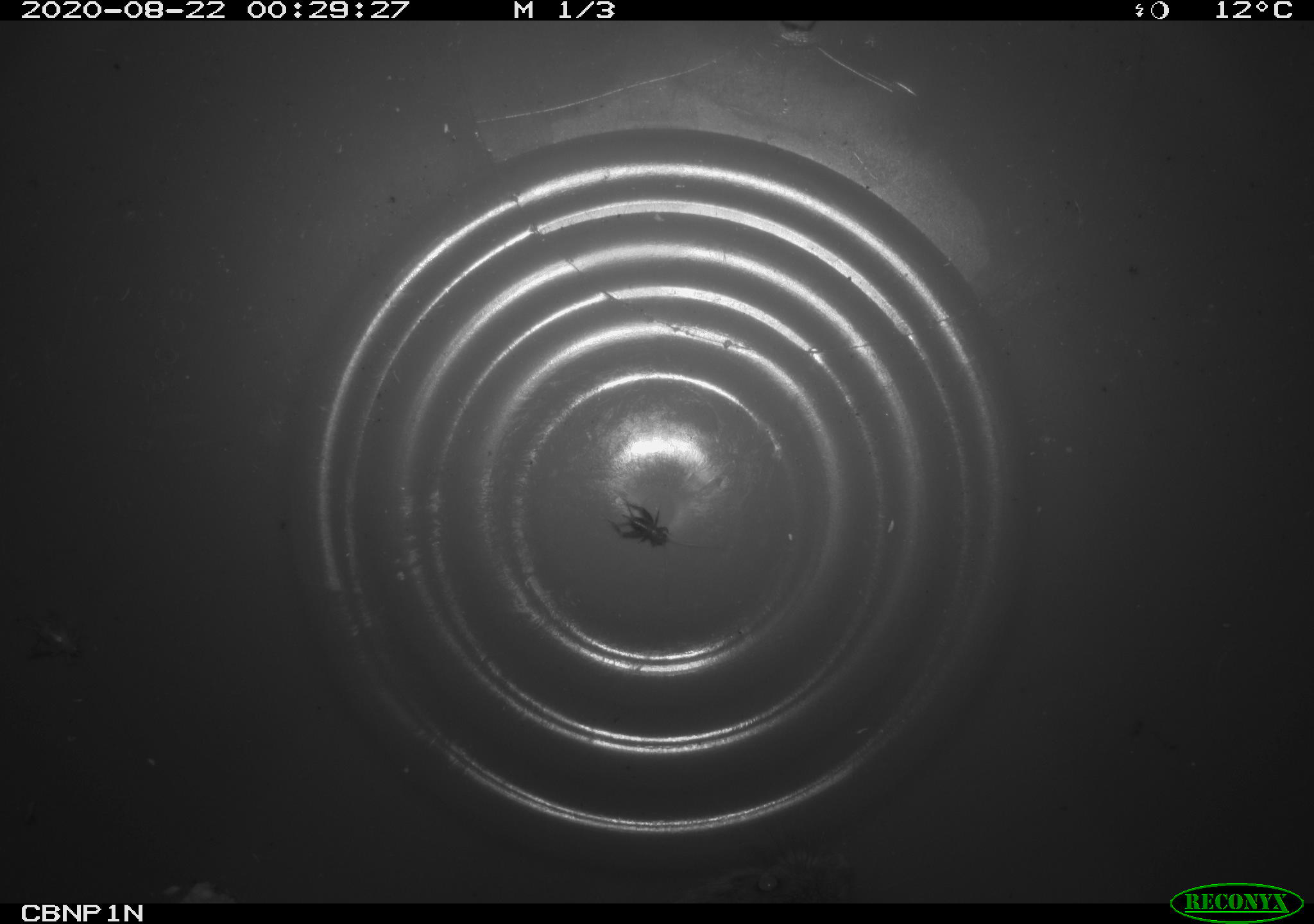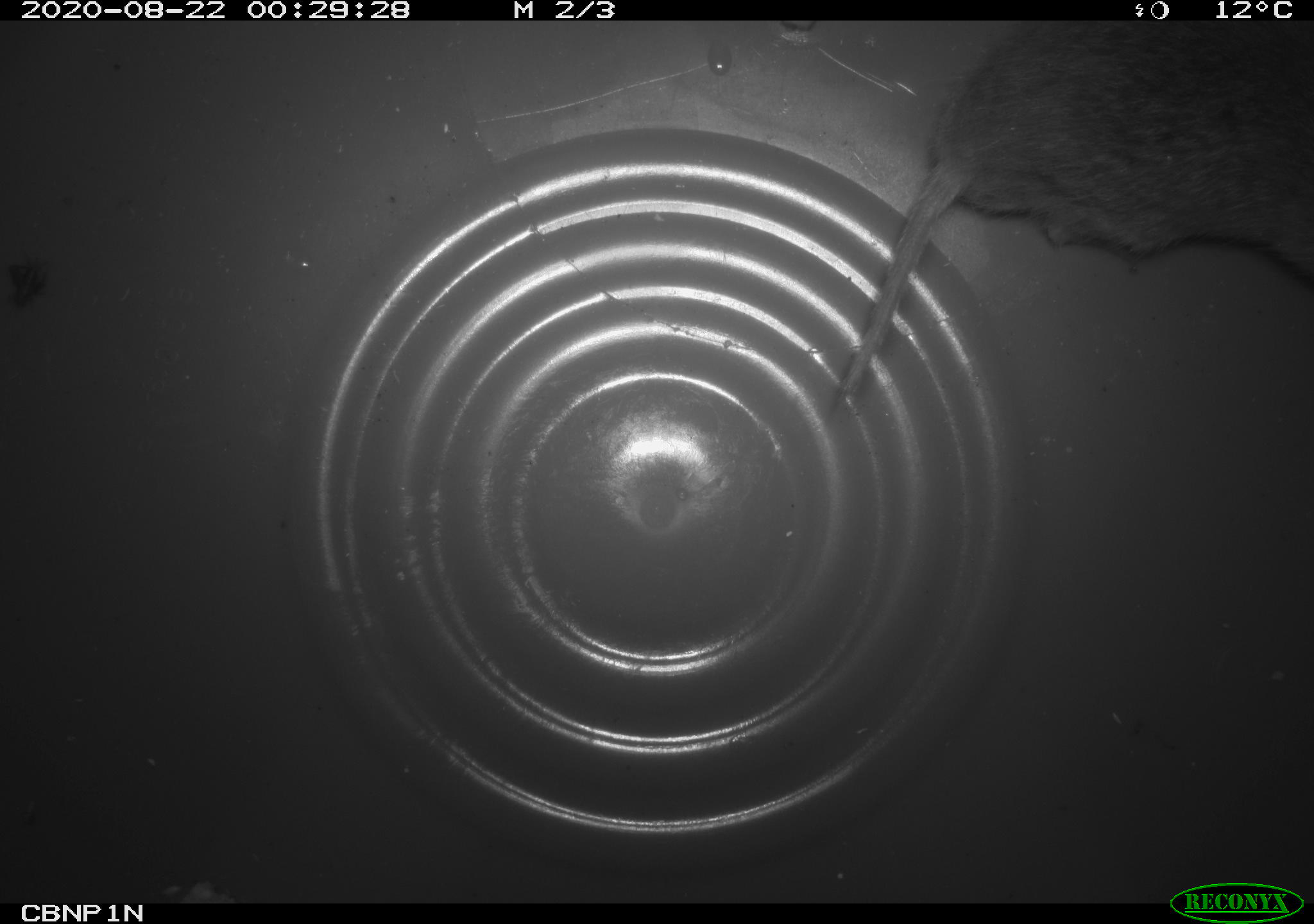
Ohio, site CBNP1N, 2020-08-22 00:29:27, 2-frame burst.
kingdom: Animalia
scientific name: Animalia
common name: animal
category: invertebrate